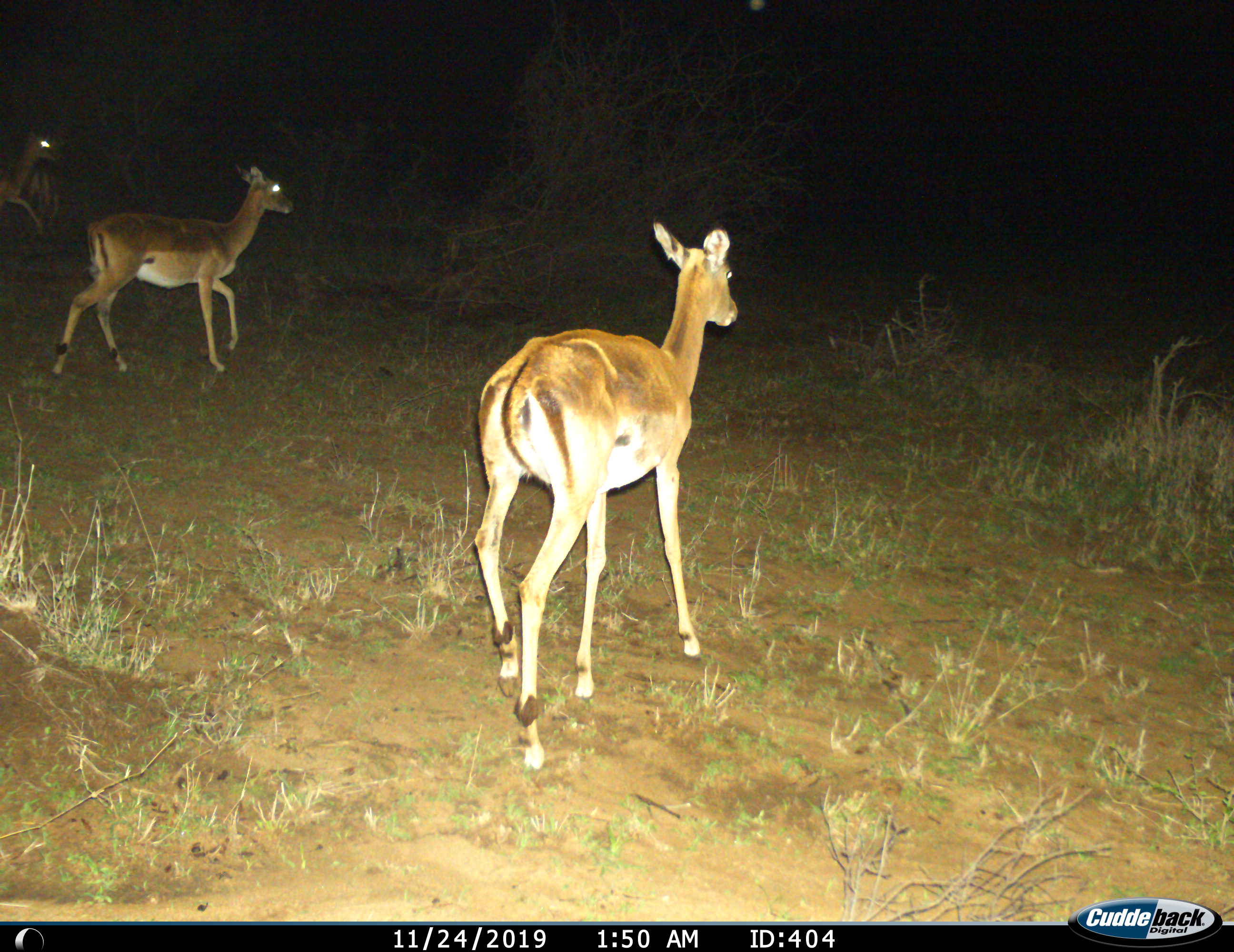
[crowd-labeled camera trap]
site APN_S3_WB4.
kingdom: Animalia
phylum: Chordata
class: Mammalia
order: Artiodactyla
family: Bovidae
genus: Aepyceros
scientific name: Aepyceros melampus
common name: impala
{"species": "impala (Aepyceros melampus)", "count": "3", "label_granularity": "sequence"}